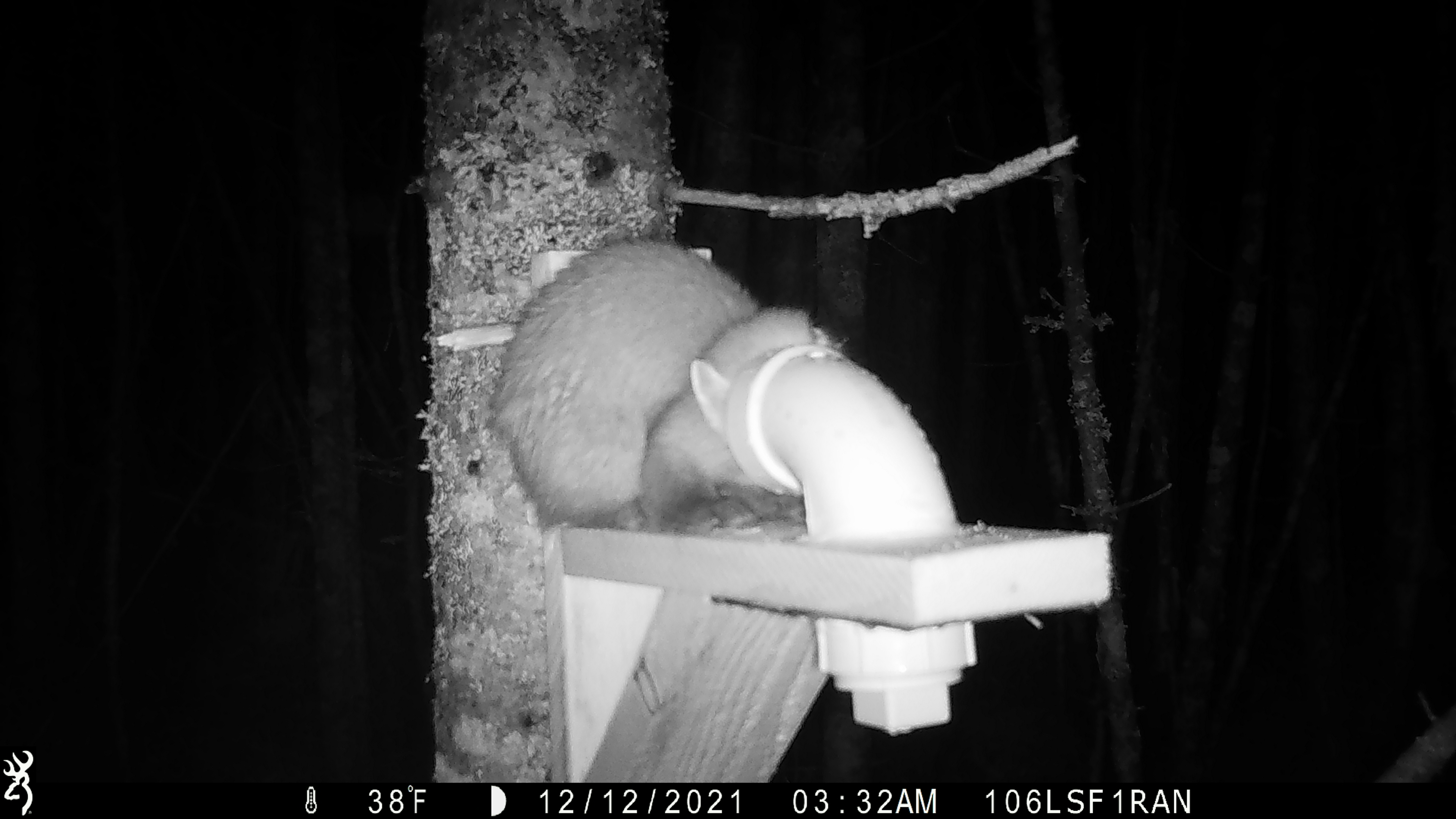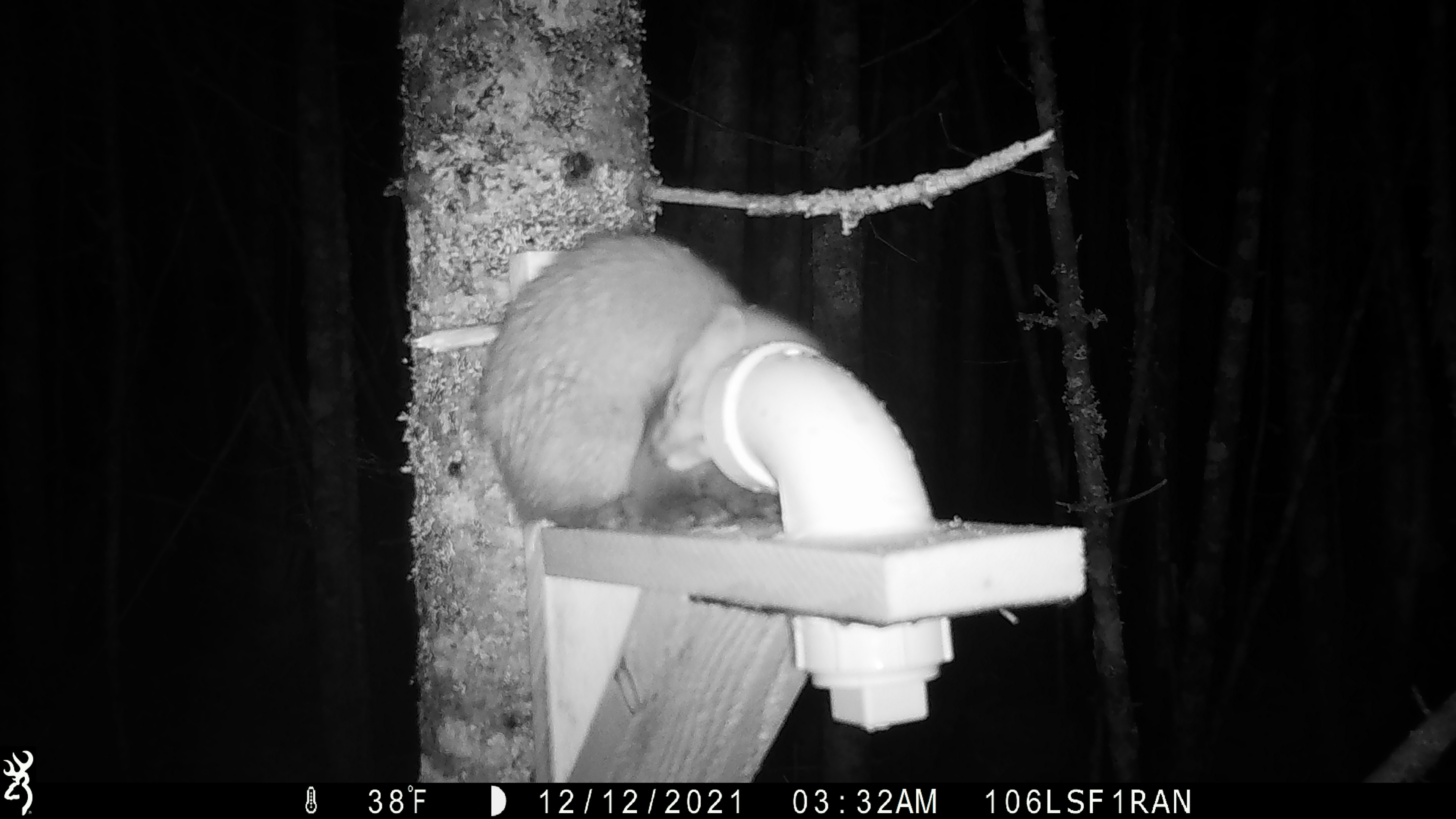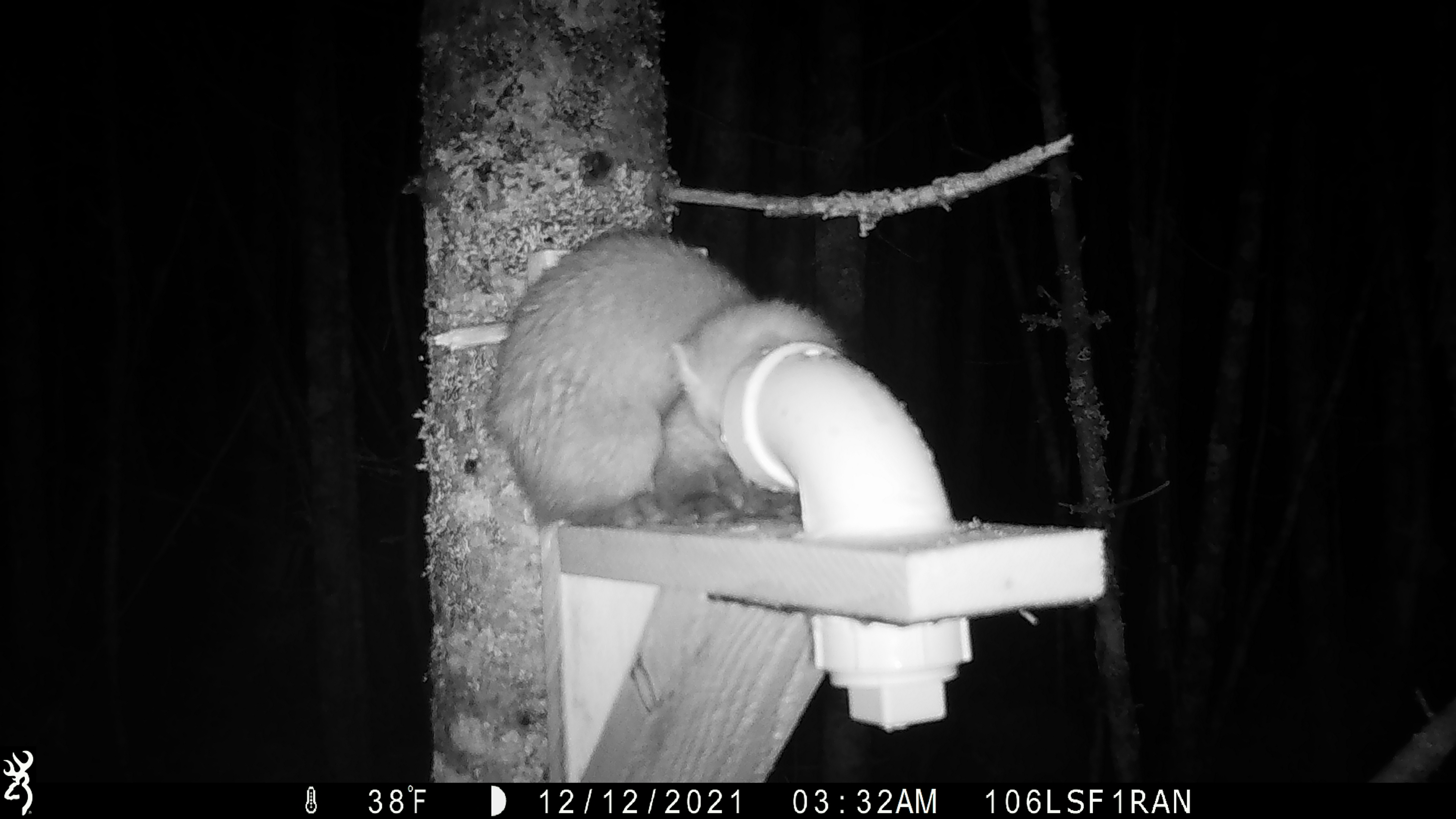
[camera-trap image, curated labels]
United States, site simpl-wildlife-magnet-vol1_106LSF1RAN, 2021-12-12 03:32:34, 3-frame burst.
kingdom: Animalia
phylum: Chordata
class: Mammalia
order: Carnivora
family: Mustelidae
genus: Martes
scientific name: Martes americana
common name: american marten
American marten (Martes americana).